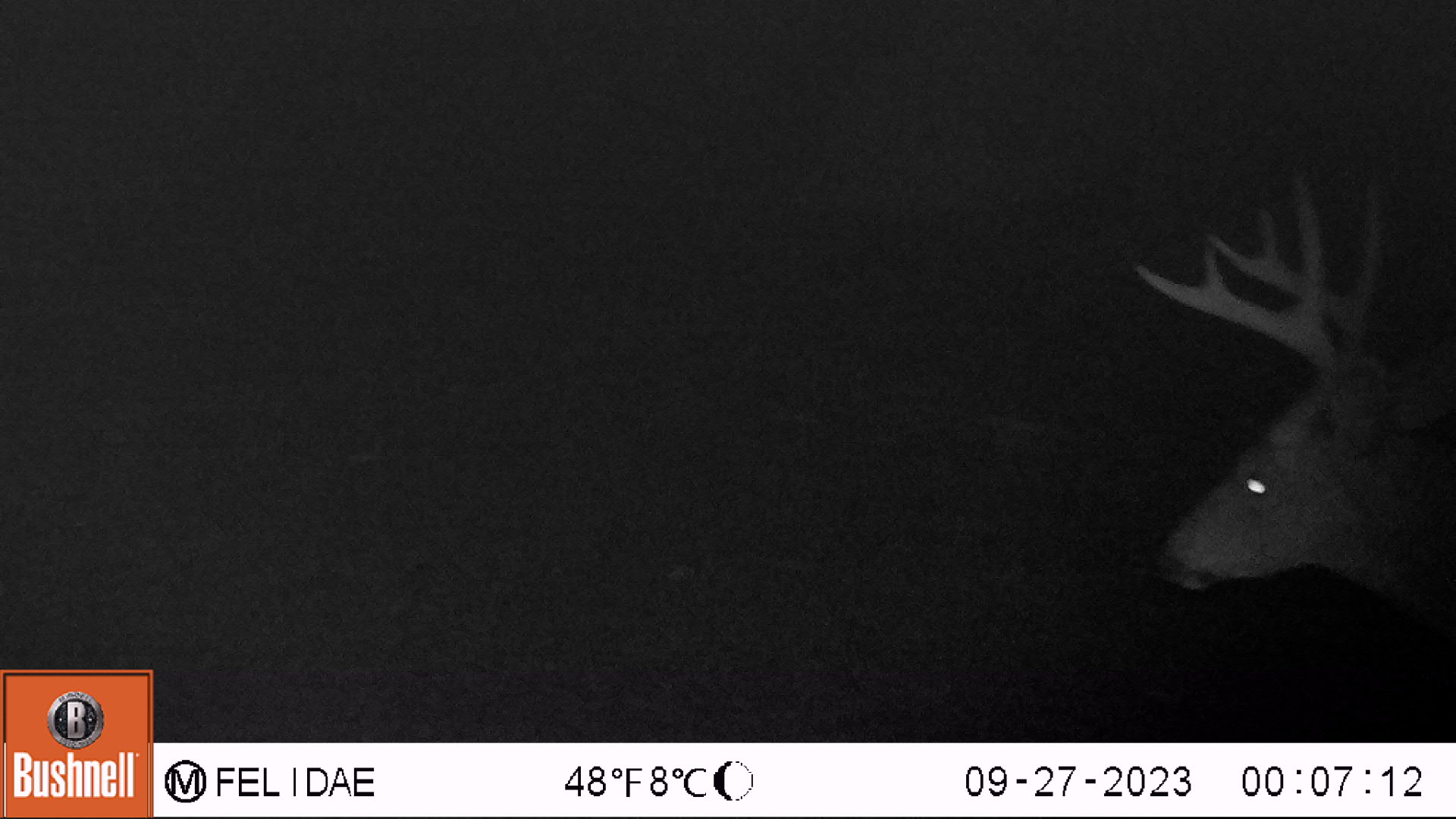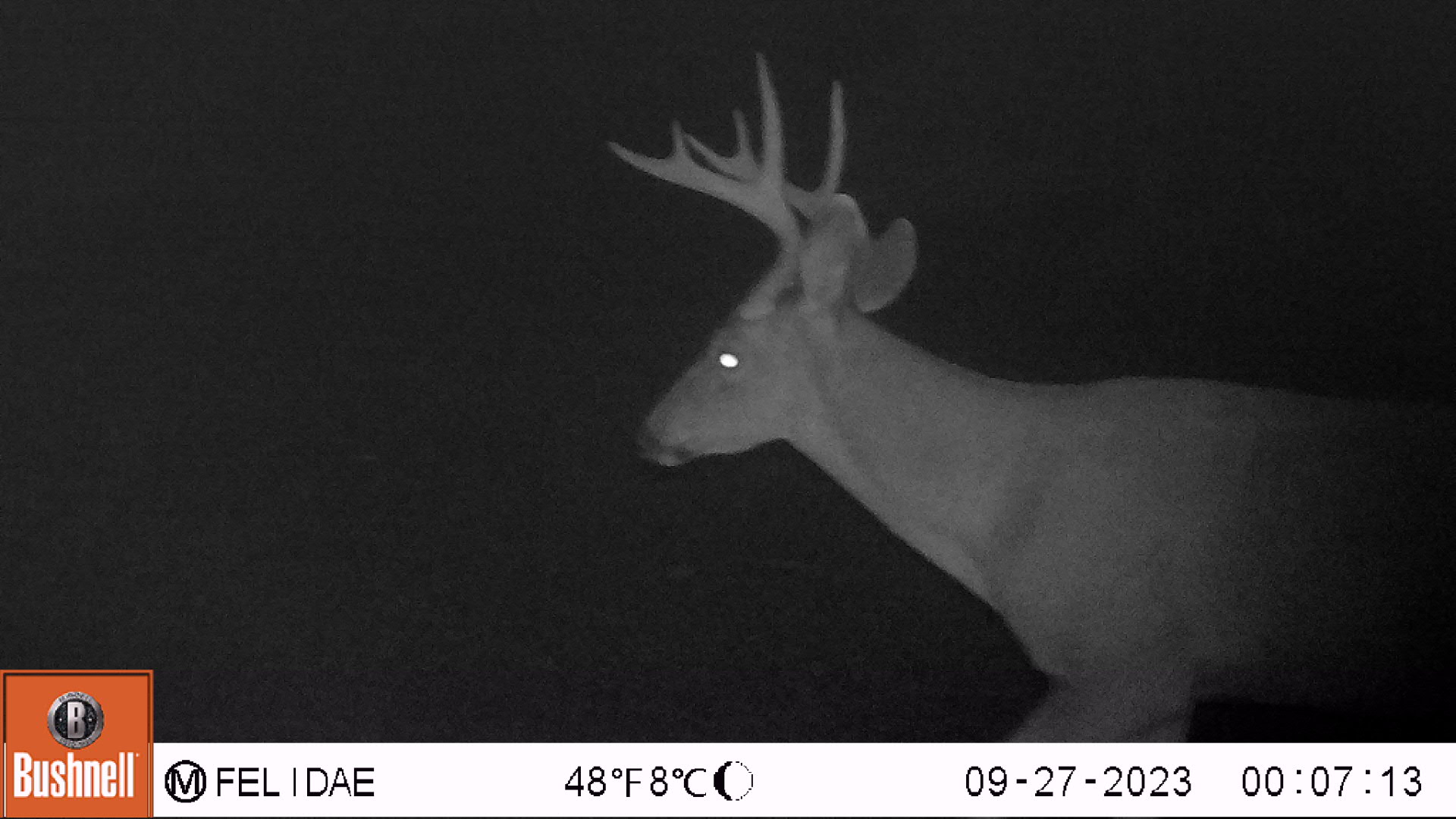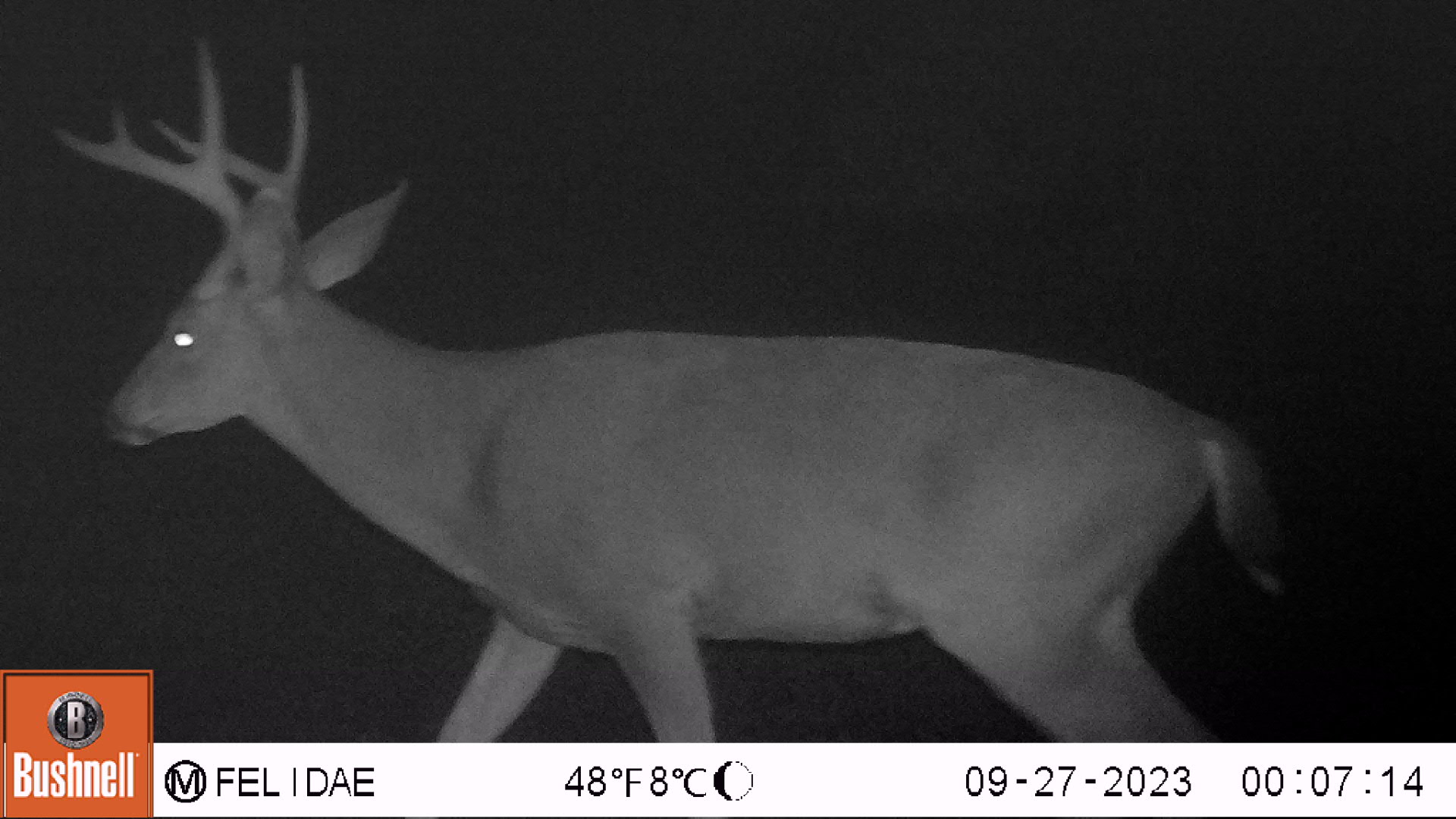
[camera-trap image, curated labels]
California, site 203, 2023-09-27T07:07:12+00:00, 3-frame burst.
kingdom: Animalia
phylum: Chordata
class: Mammalia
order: Artiodactyla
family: Cervidae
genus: Odocoileus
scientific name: Odocoileus hemionus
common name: mule deer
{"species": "mule deer (Odocoileus hemionus)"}